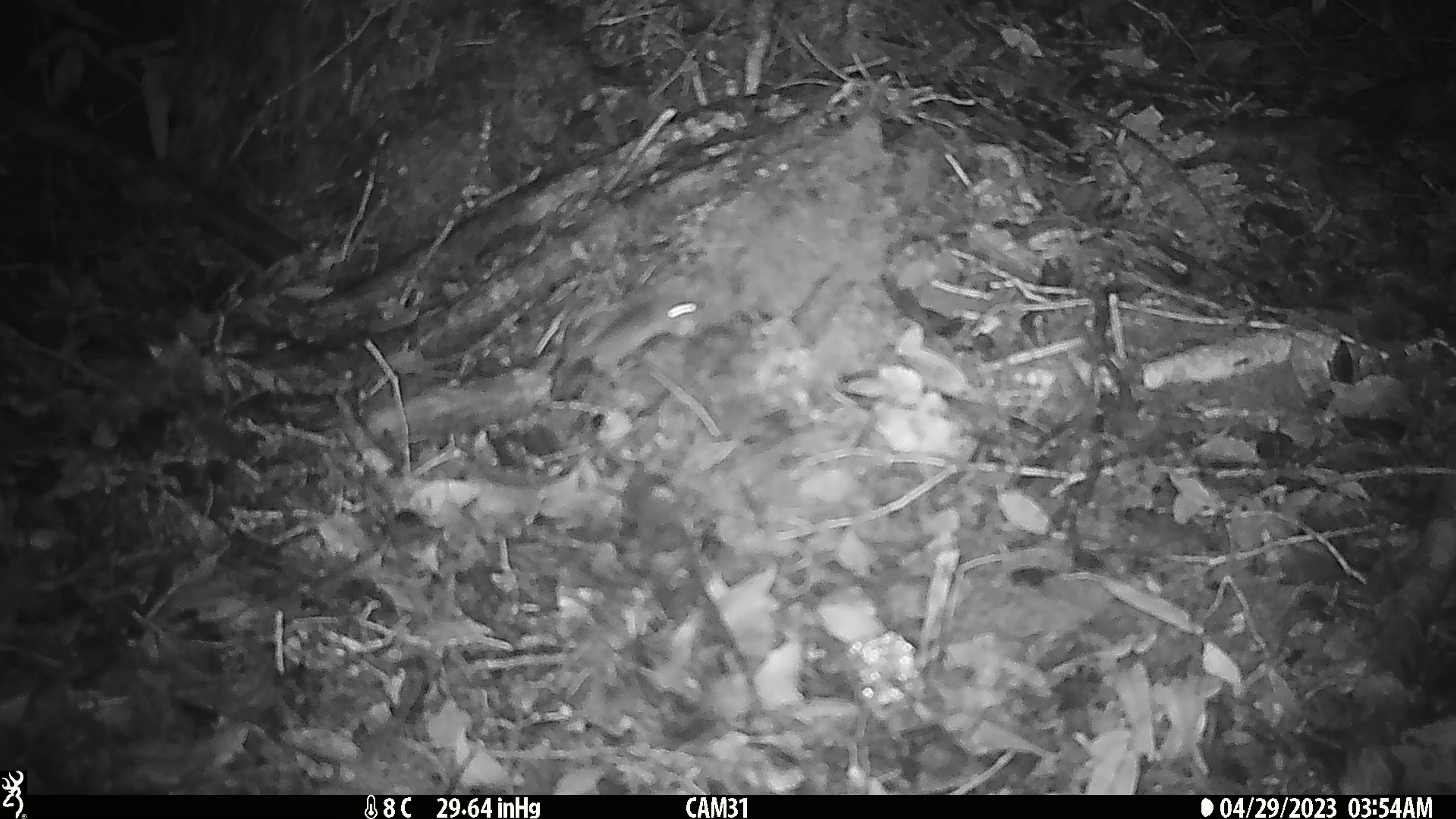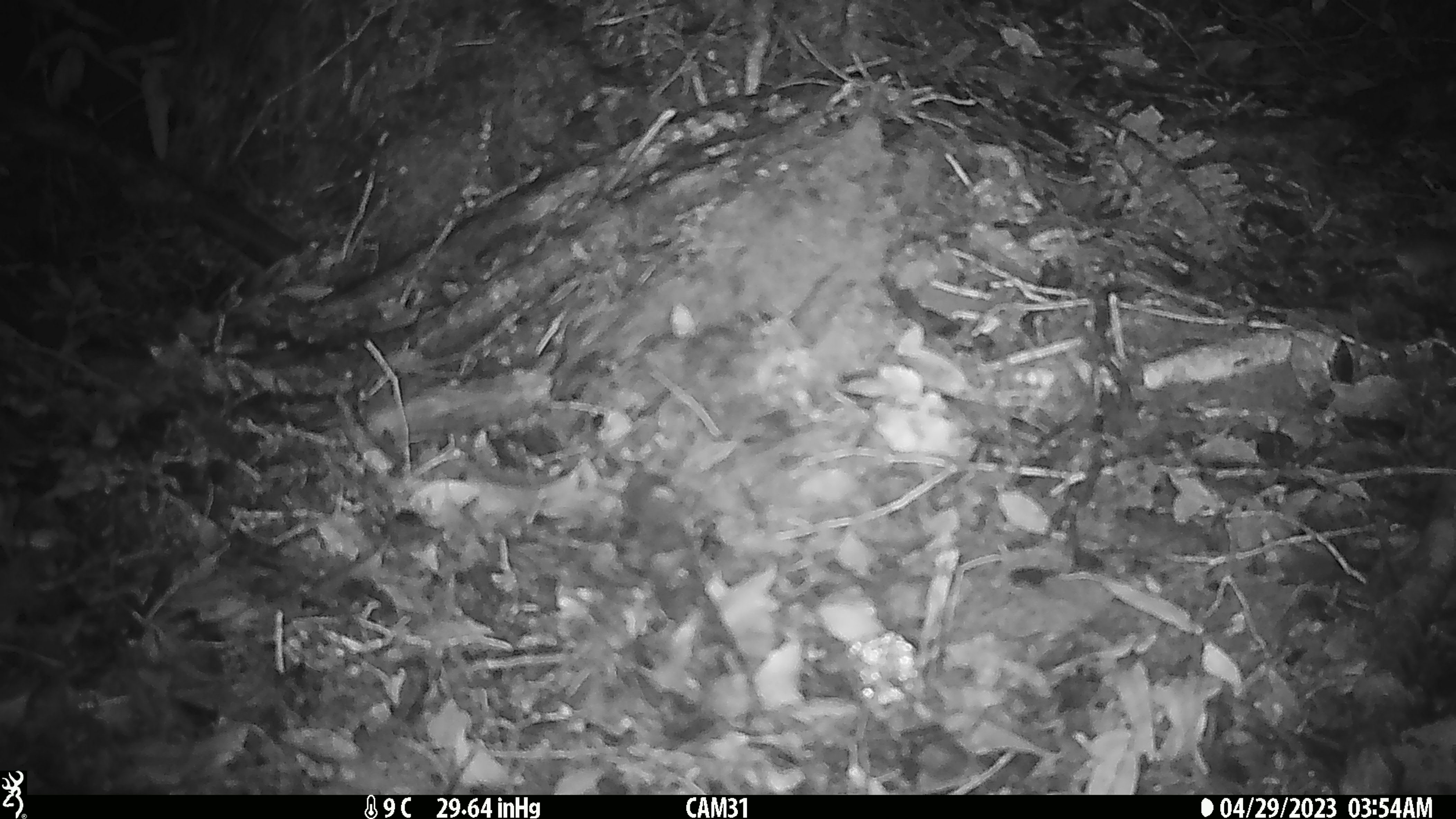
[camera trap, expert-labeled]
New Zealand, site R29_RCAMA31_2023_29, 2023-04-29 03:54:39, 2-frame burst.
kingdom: Animalia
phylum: Chordata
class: Mammalia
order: Rodentia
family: Muridae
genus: Mus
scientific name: Mus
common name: mouse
Mouse (Mus).